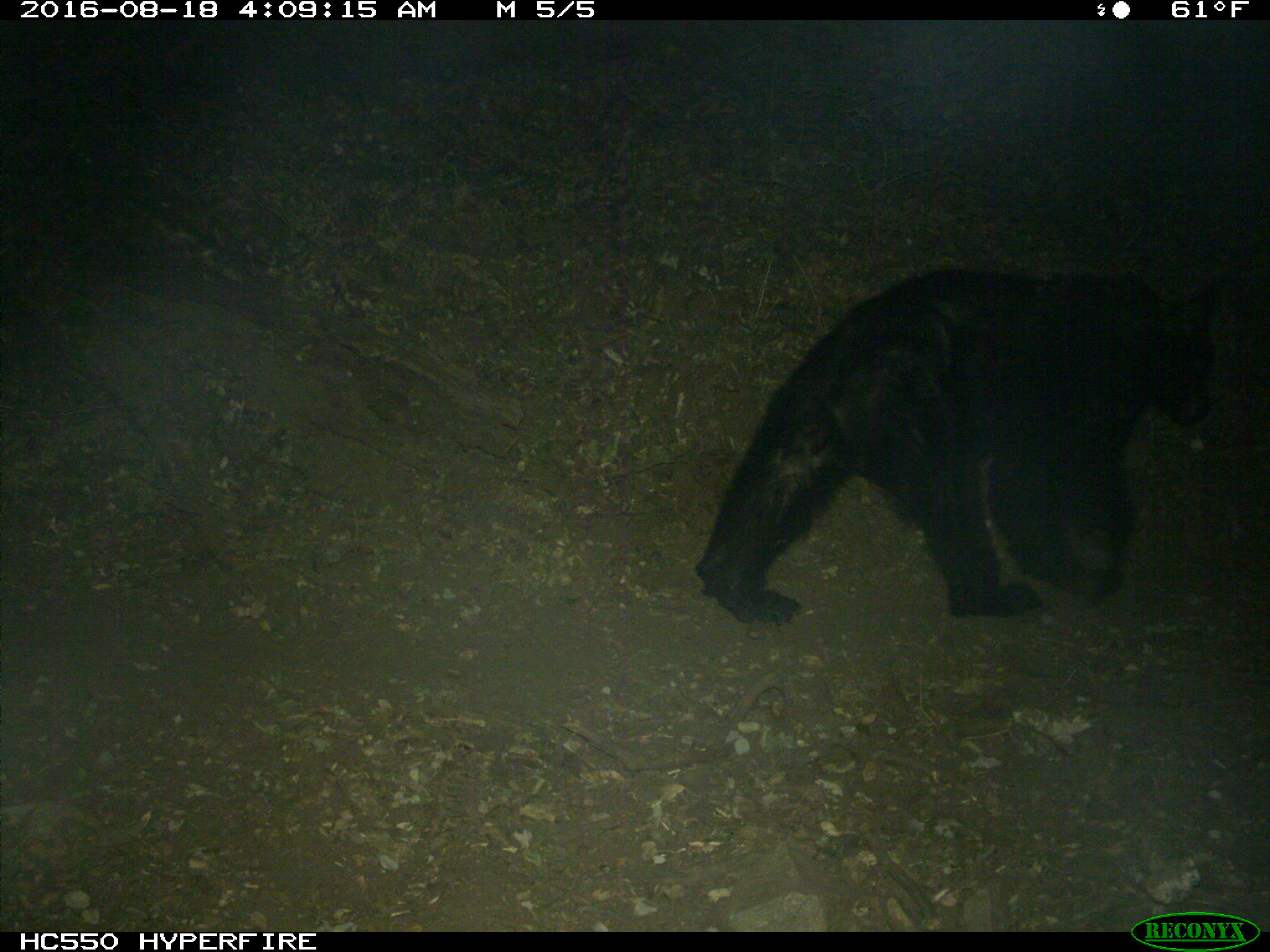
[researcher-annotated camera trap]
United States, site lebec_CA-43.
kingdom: Animalia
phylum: Chordata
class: Mammalia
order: Carnivora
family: Ursidae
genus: Ursus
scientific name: Ursus americanus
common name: american black bear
Ursus americanus (american black bear).